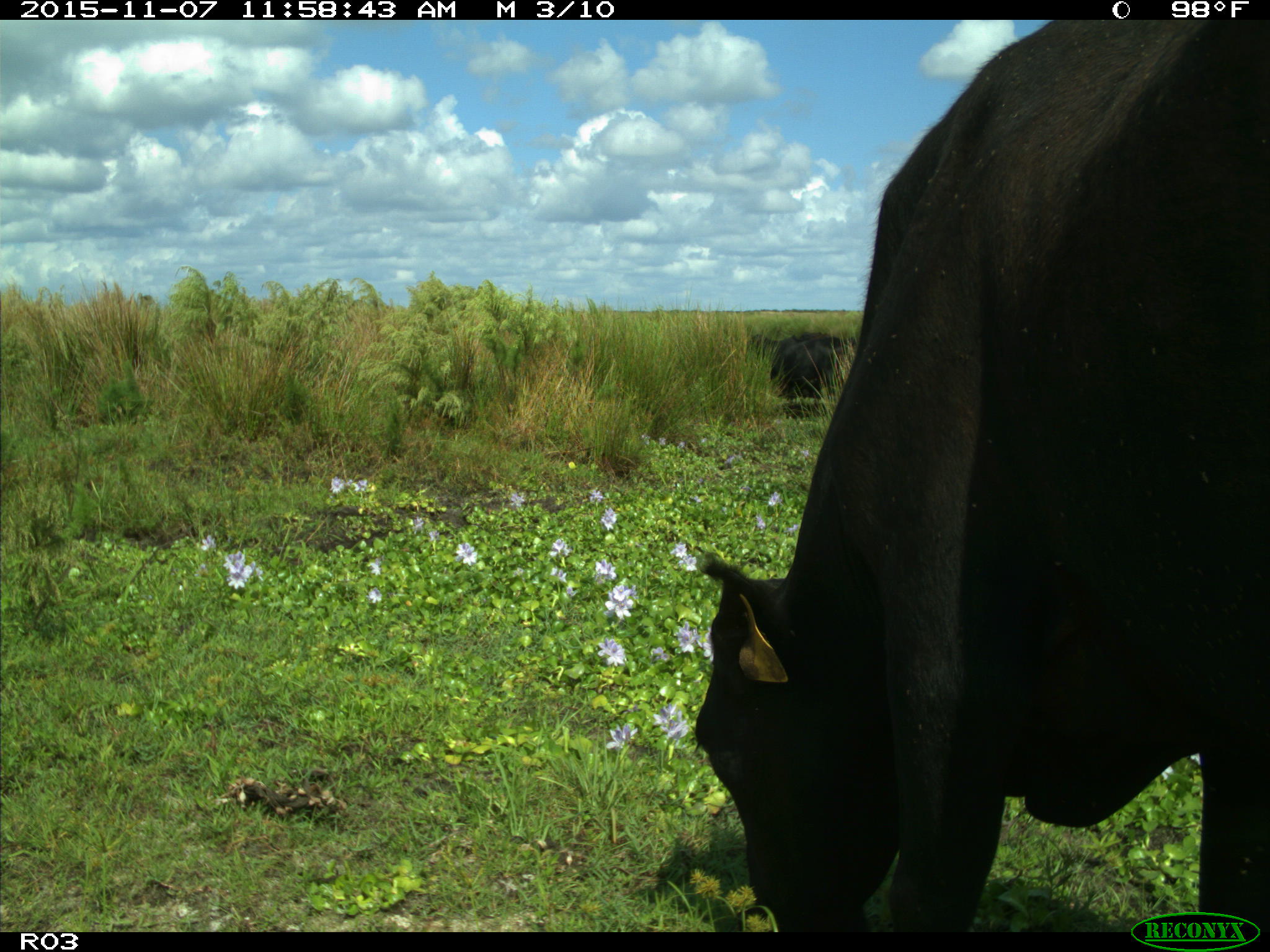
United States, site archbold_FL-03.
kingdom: Animalia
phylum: Chordata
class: Mammalia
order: Artiodactyla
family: Bovidae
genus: Bos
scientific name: Bos taurus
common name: domestic cow